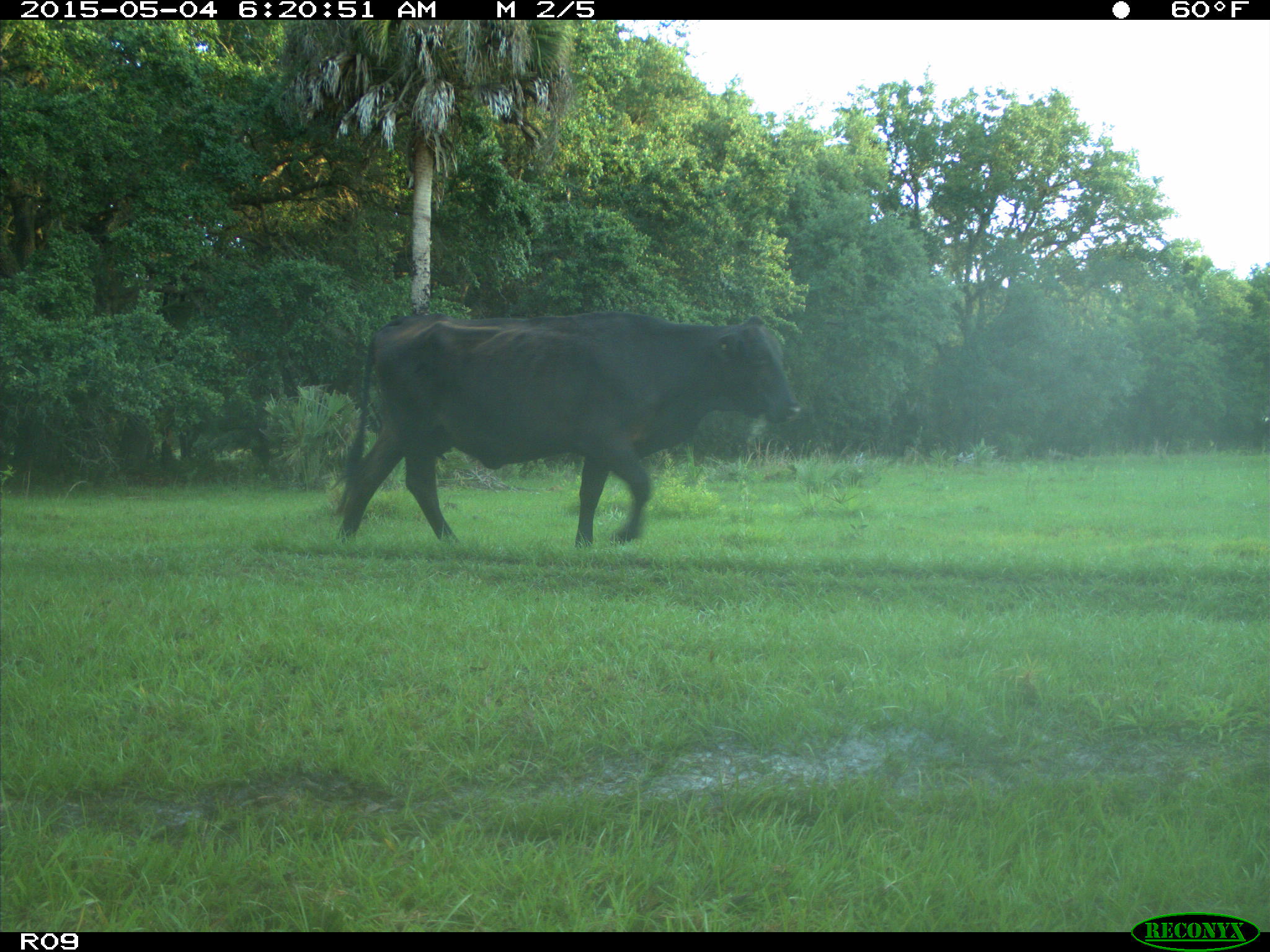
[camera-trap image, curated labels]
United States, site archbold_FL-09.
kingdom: Animalia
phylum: Chordata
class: Mammalia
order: Artiodactyla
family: Bovidae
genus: Bos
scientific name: Bos taurus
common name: domestic cow